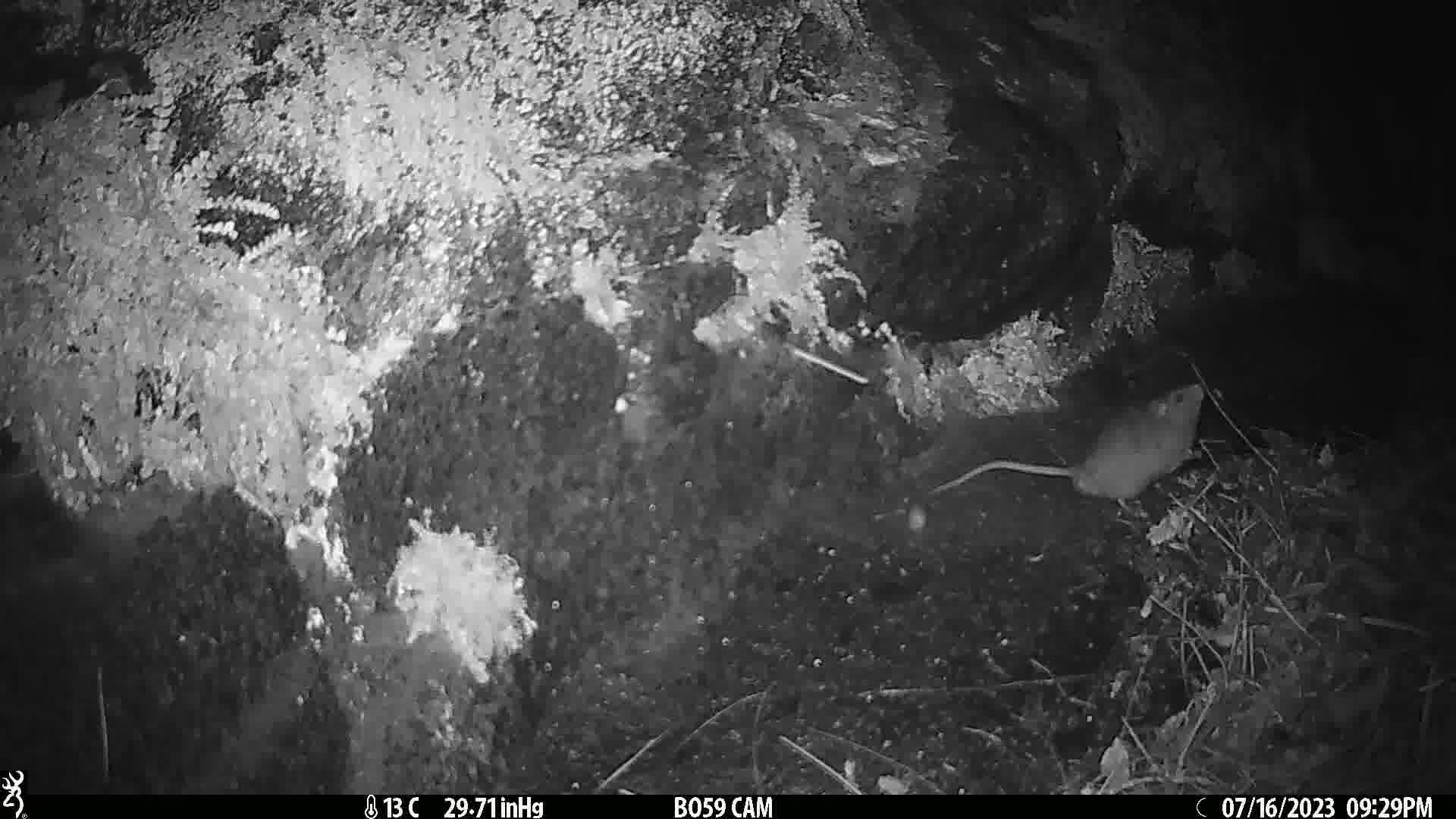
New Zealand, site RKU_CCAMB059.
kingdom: Animalia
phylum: Chordata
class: Mammalia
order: Rodentia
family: Muridae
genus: Rattus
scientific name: Rattus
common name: rat